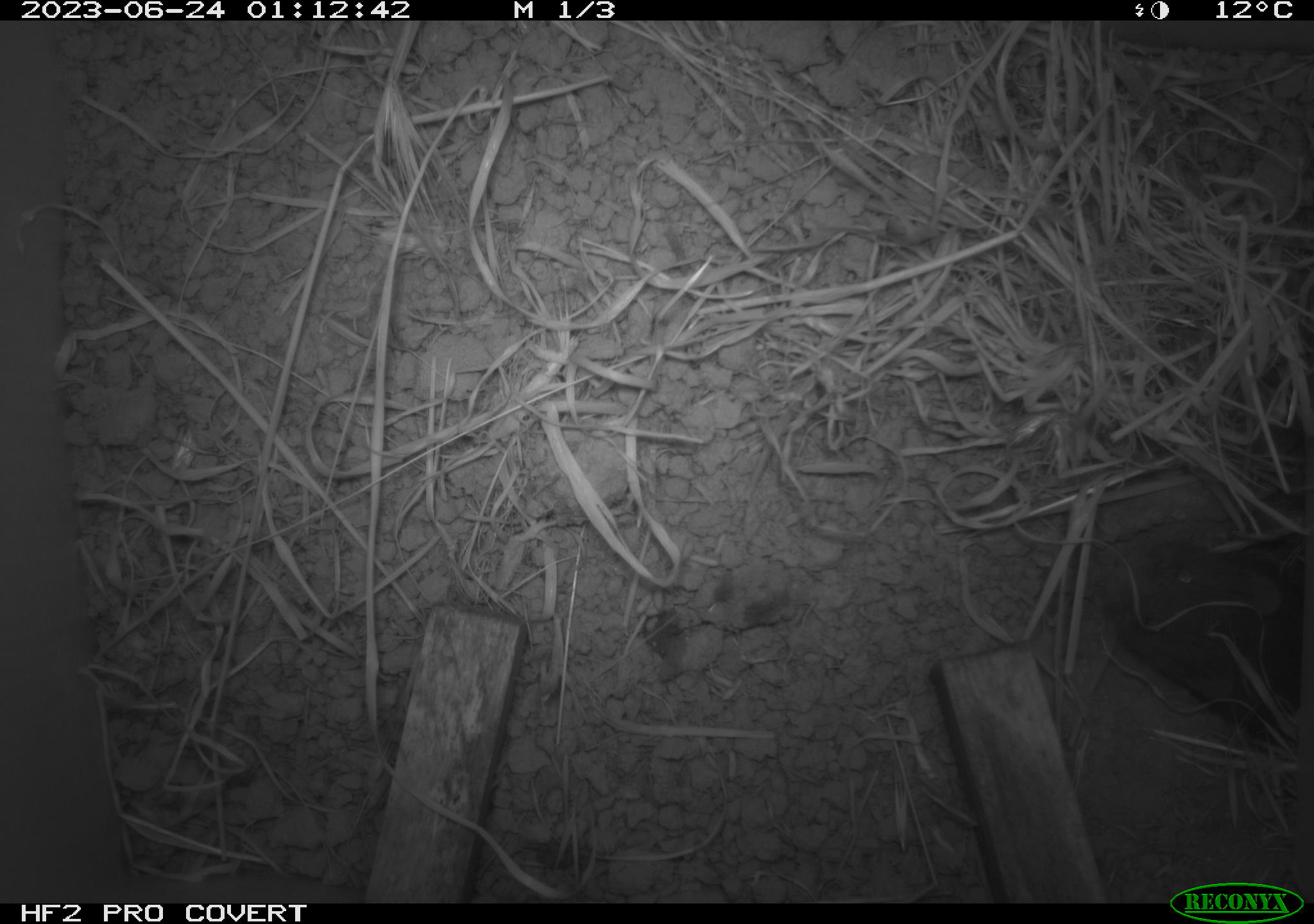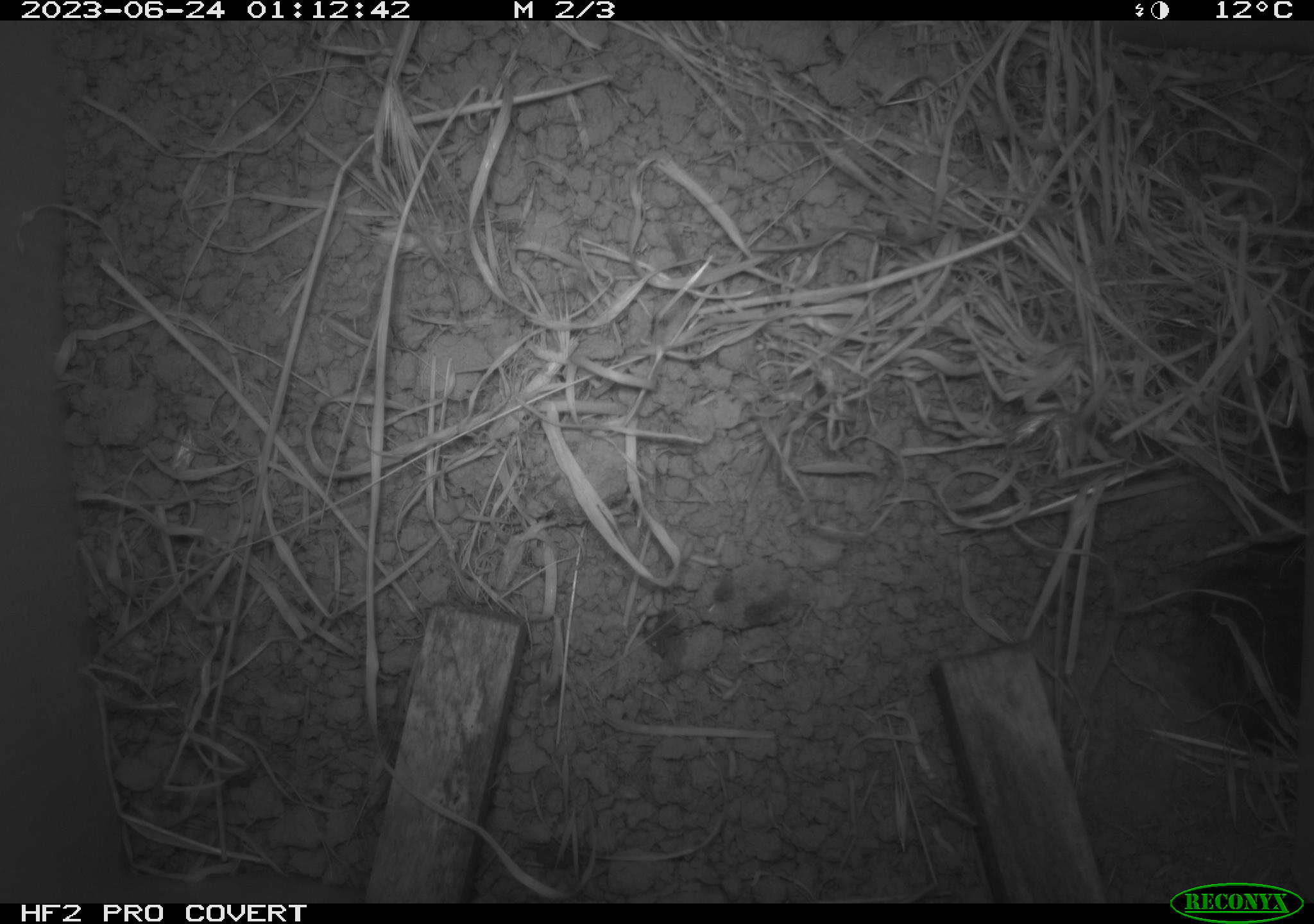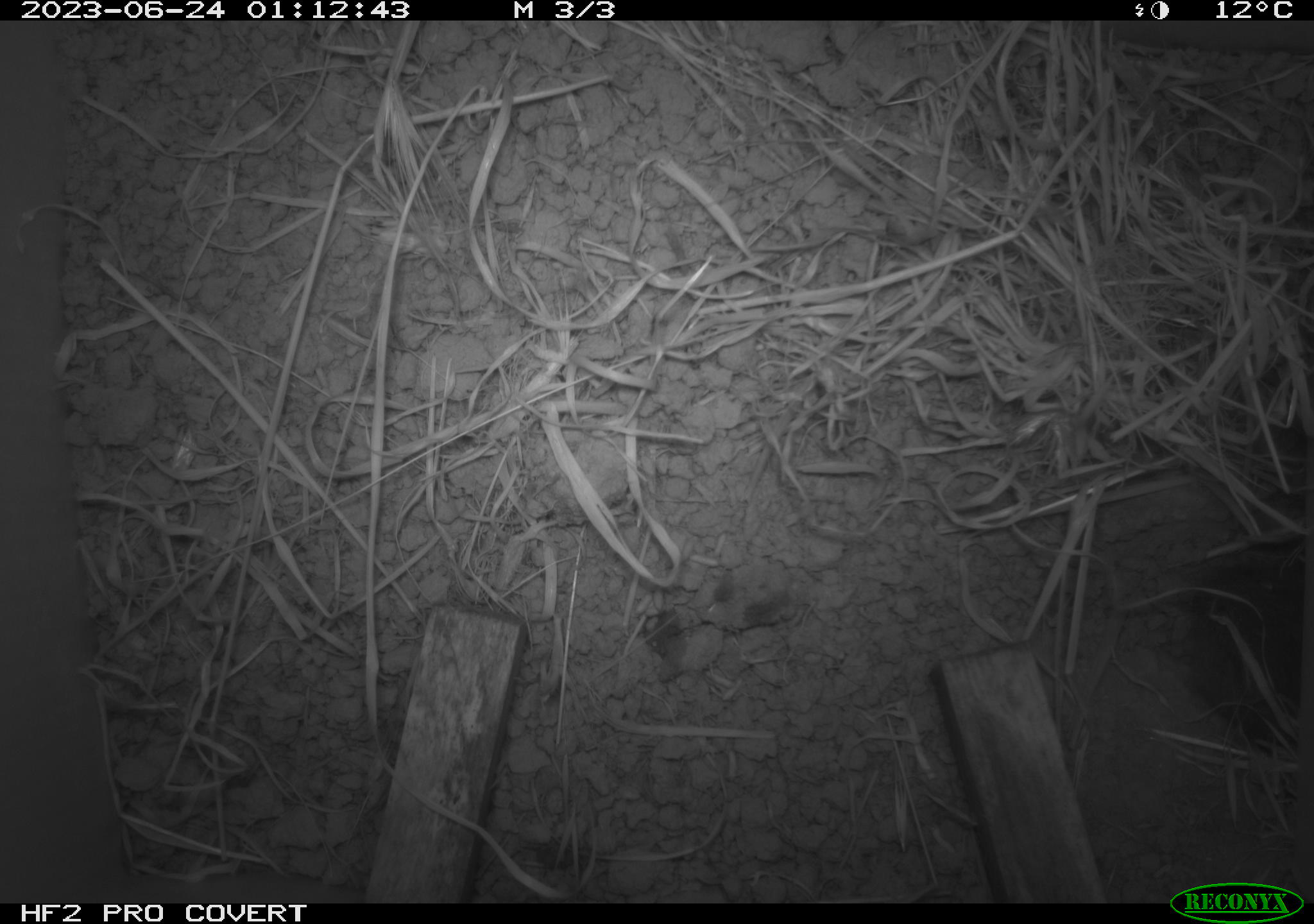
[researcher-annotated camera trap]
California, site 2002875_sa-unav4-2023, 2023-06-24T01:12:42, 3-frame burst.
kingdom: Animalia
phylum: Chordata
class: Mammalia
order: Rodentia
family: Cricetidae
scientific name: Arvicolinae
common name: voles, lemmings, and muskrats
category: arvicolinae subfamily